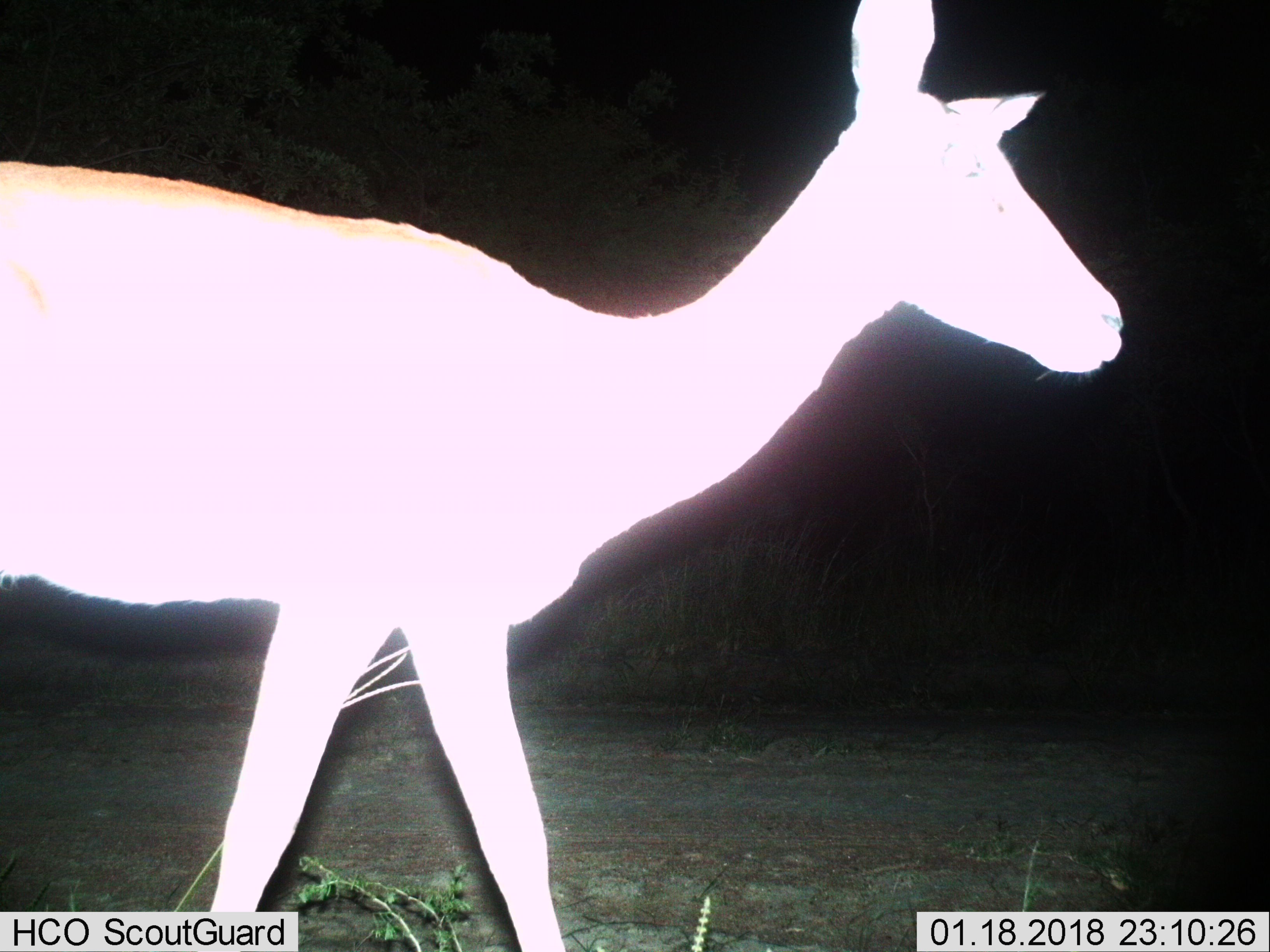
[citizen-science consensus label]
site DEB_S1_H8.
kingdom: Animalia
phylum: Chordata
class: Mammalia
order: Artiodactyla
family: Bovidae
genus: Aepyceros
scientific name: Aepyceros melampus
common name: impala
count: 1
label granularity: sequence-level